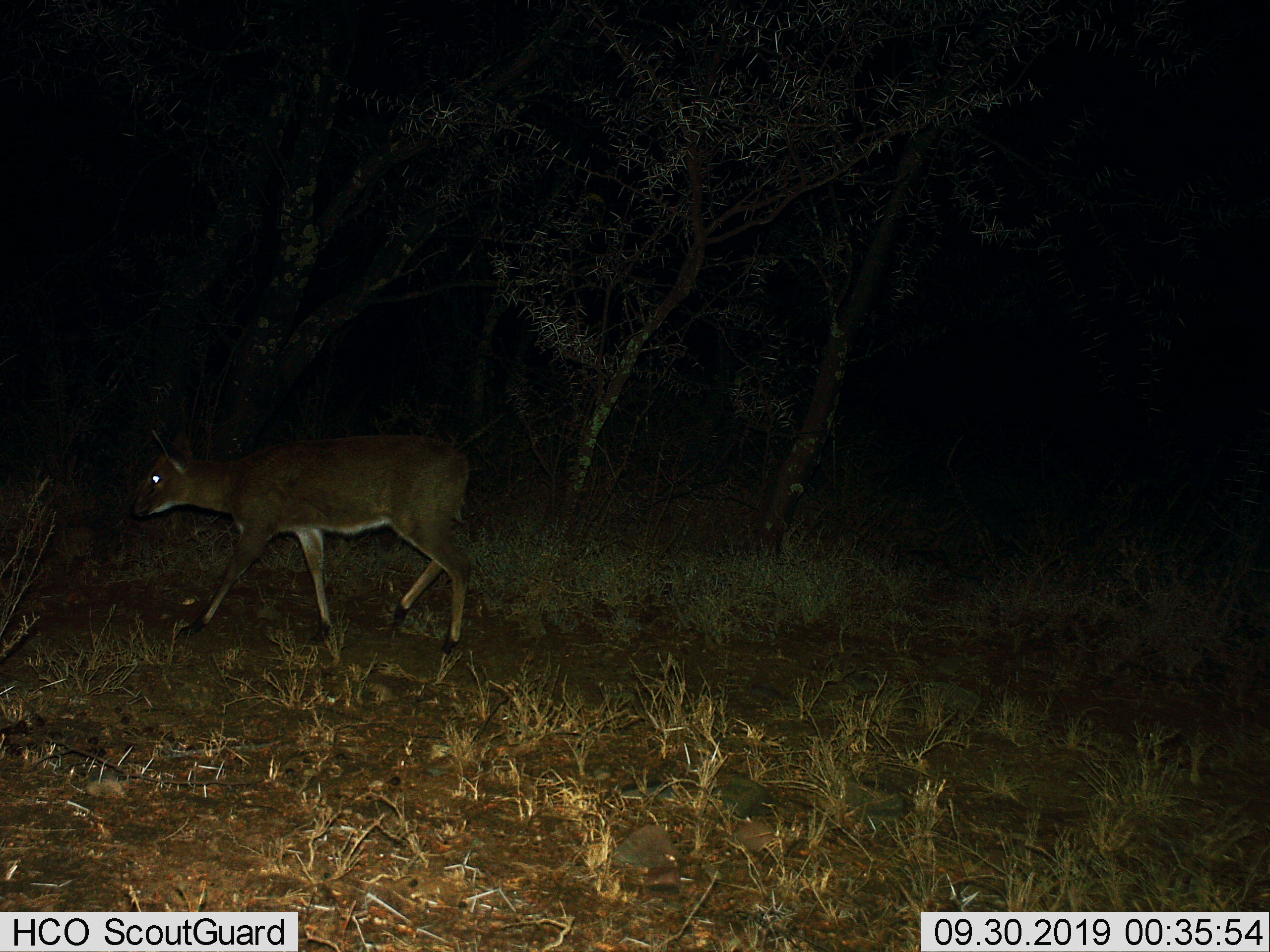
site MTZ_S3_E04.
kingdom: Animalia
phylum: Chordata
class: Mammalia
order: Artiodactyla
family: Bovidae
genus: Raphicerus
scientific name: Raphicerus campestris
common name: steenbok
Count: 1.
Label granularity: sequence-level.